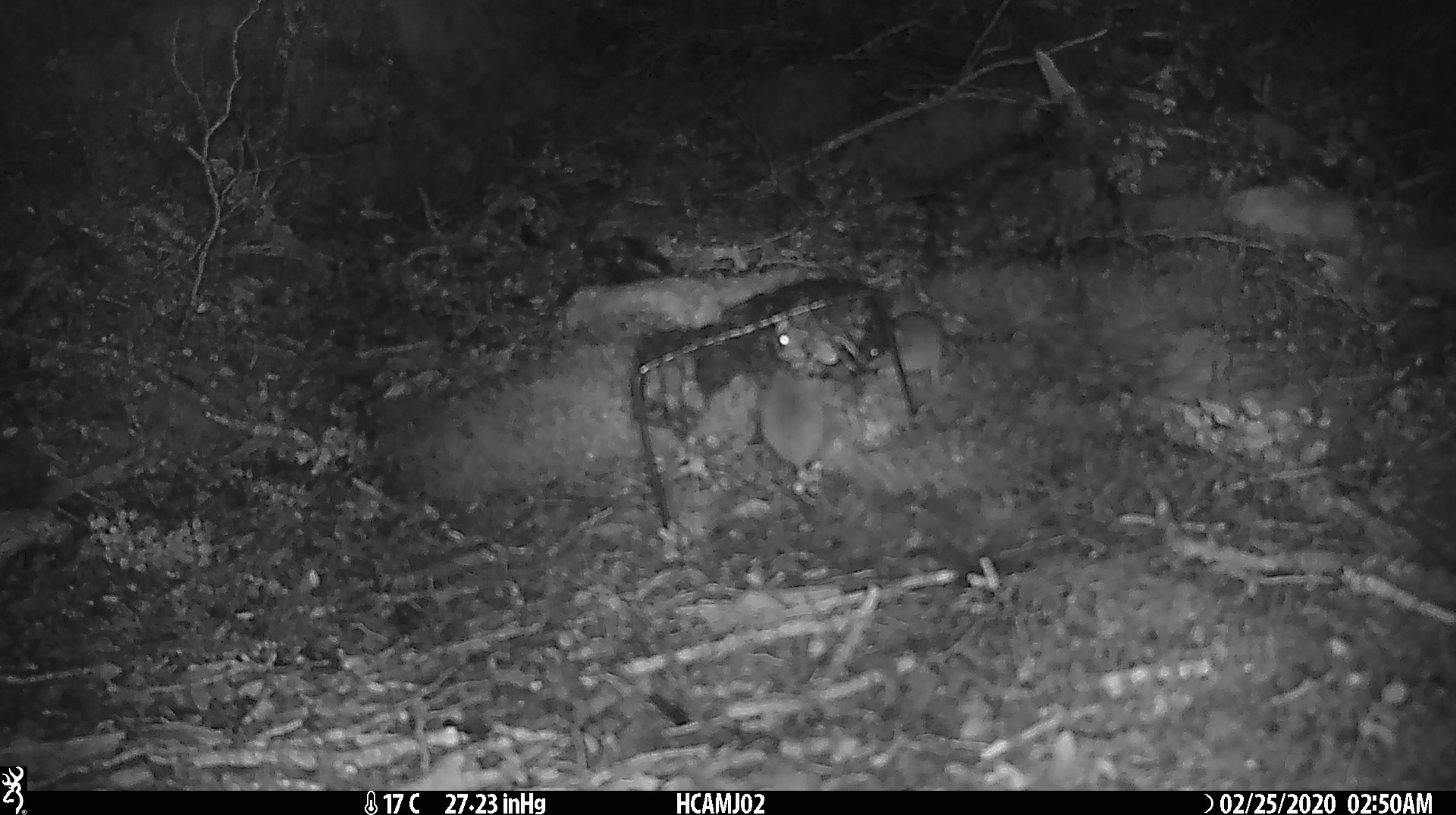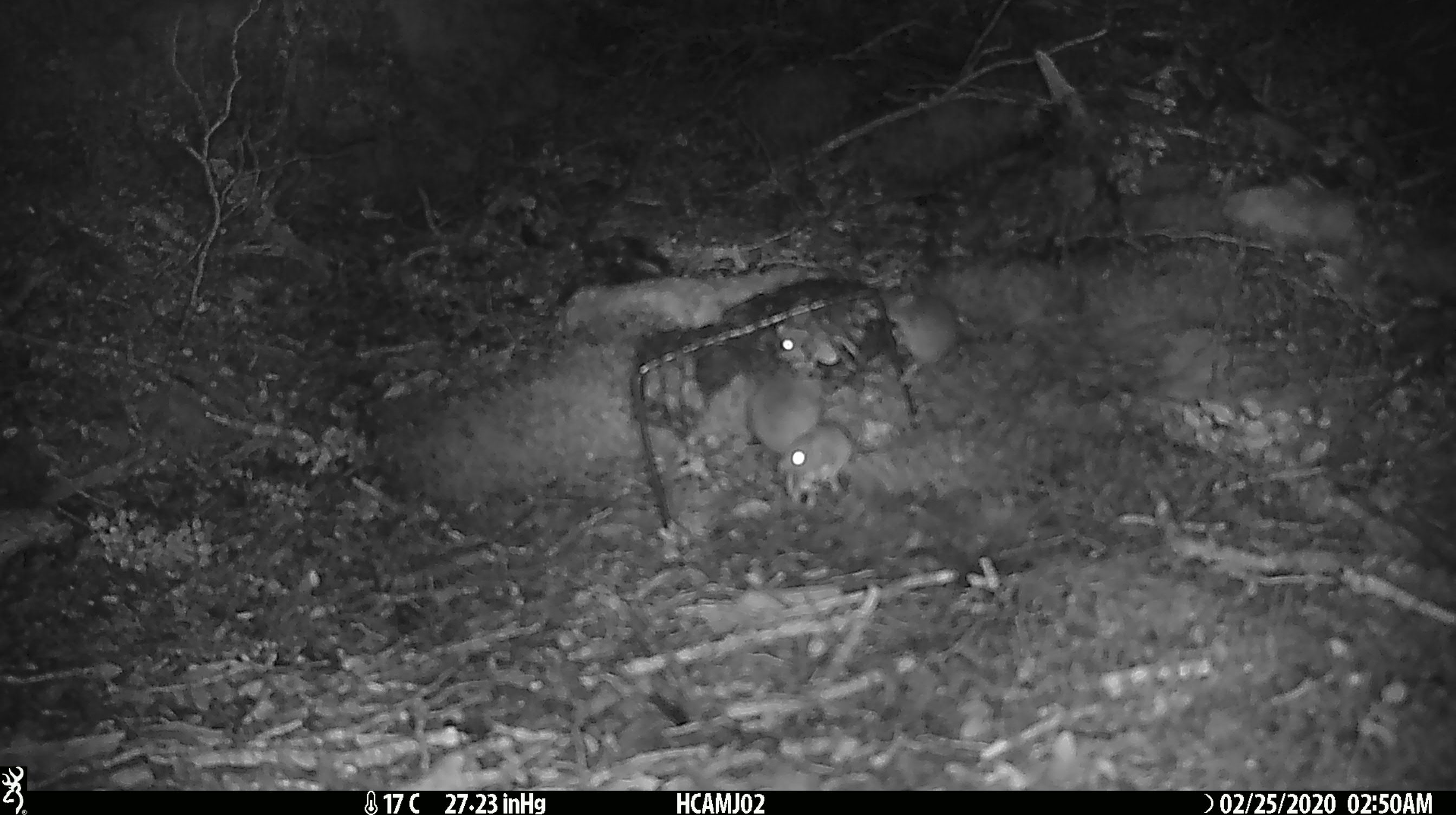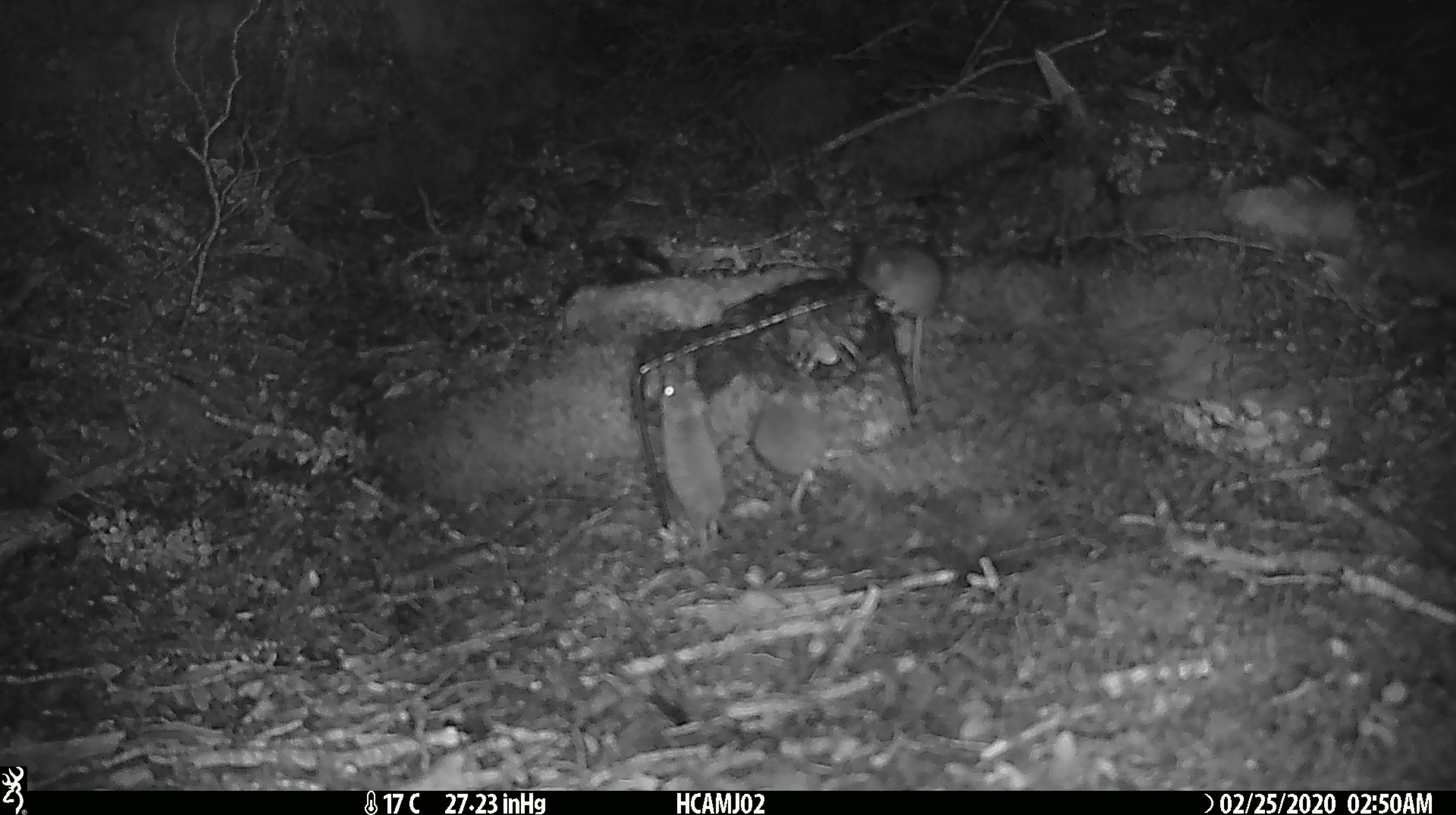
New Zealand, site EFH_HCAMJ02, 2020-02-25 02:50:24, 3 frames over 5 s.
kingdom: Animalia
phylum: Chordata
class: Mammalia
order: Rodentia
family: Muridae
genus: Mus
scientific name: Mus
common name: mouse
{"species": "mouse (Mus)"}